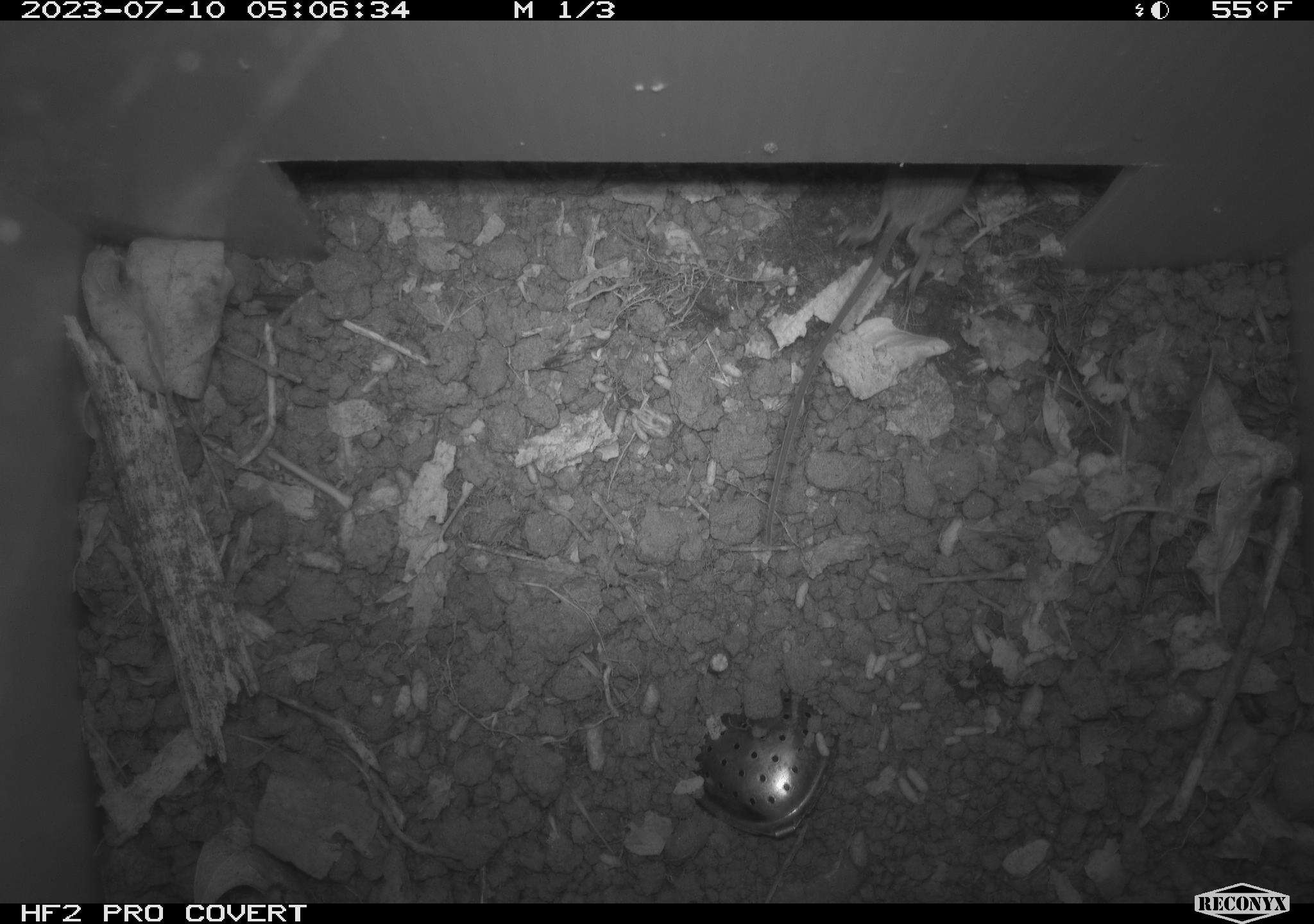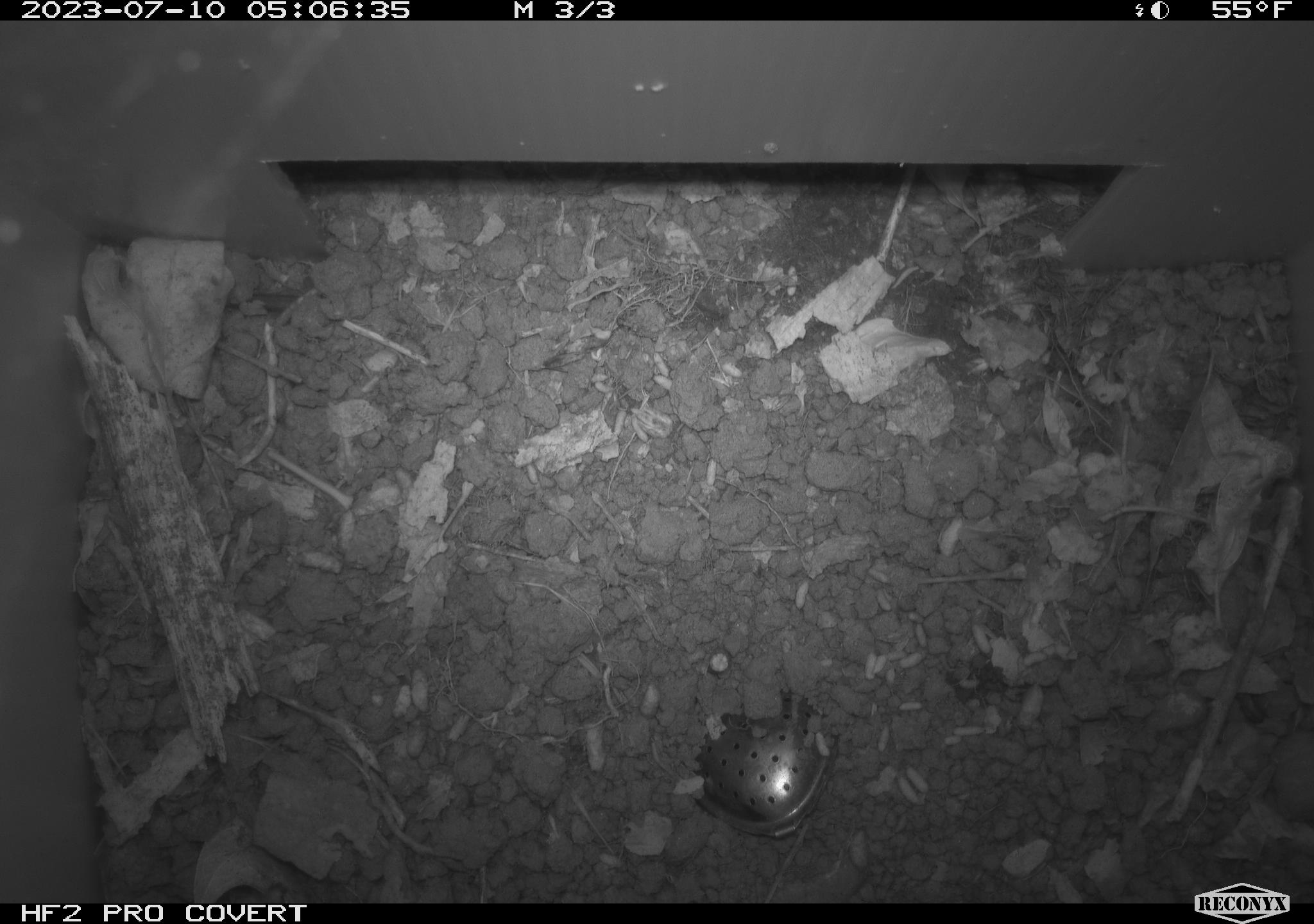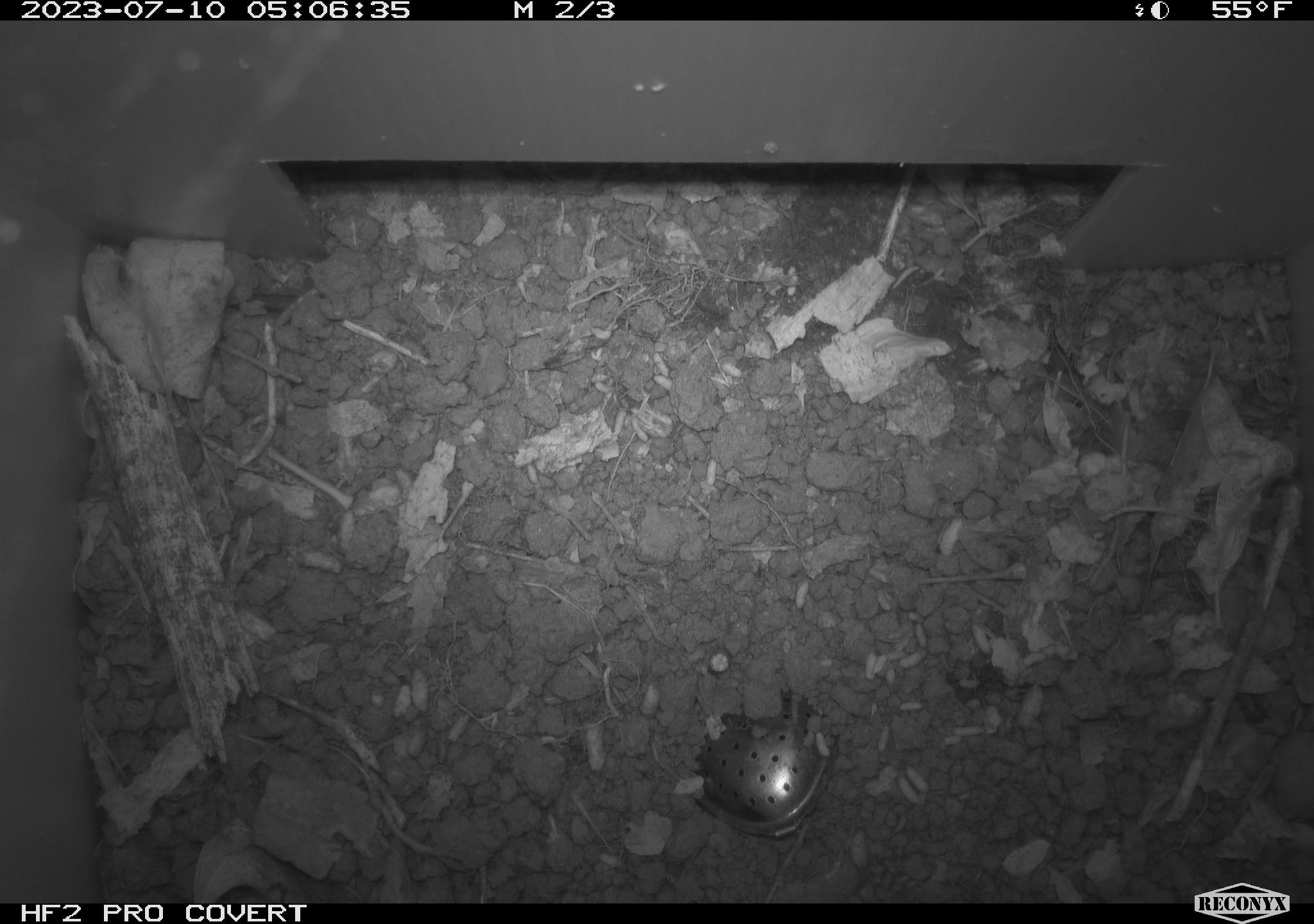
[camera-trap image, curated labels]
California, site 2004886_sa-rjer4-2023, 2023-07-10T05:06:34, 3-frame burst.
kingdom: Animalia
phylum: Chordata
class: Mammalia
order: Rodentia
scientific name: Rodentia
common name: mouse species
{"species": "mouse species (Rodentia)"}